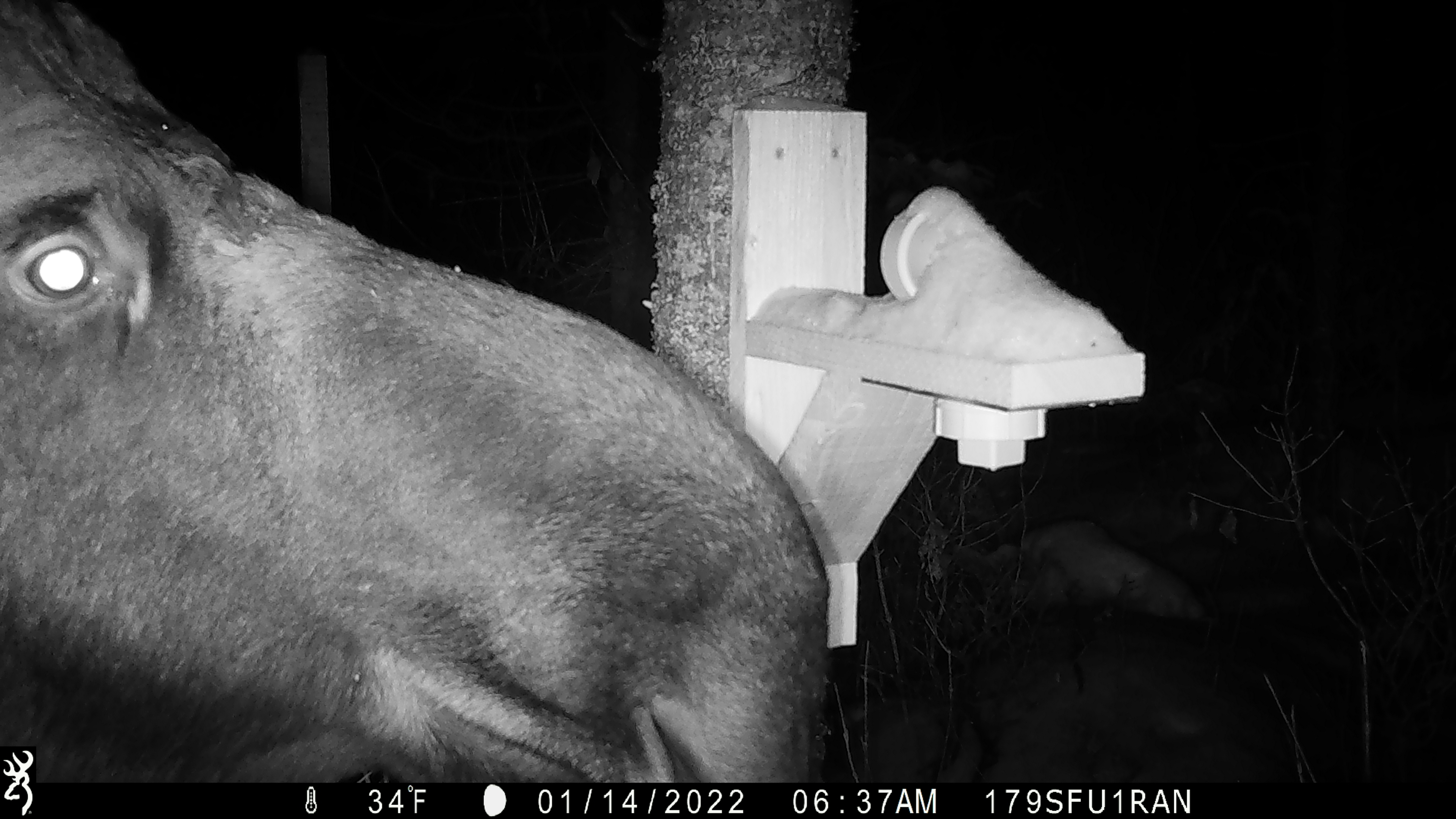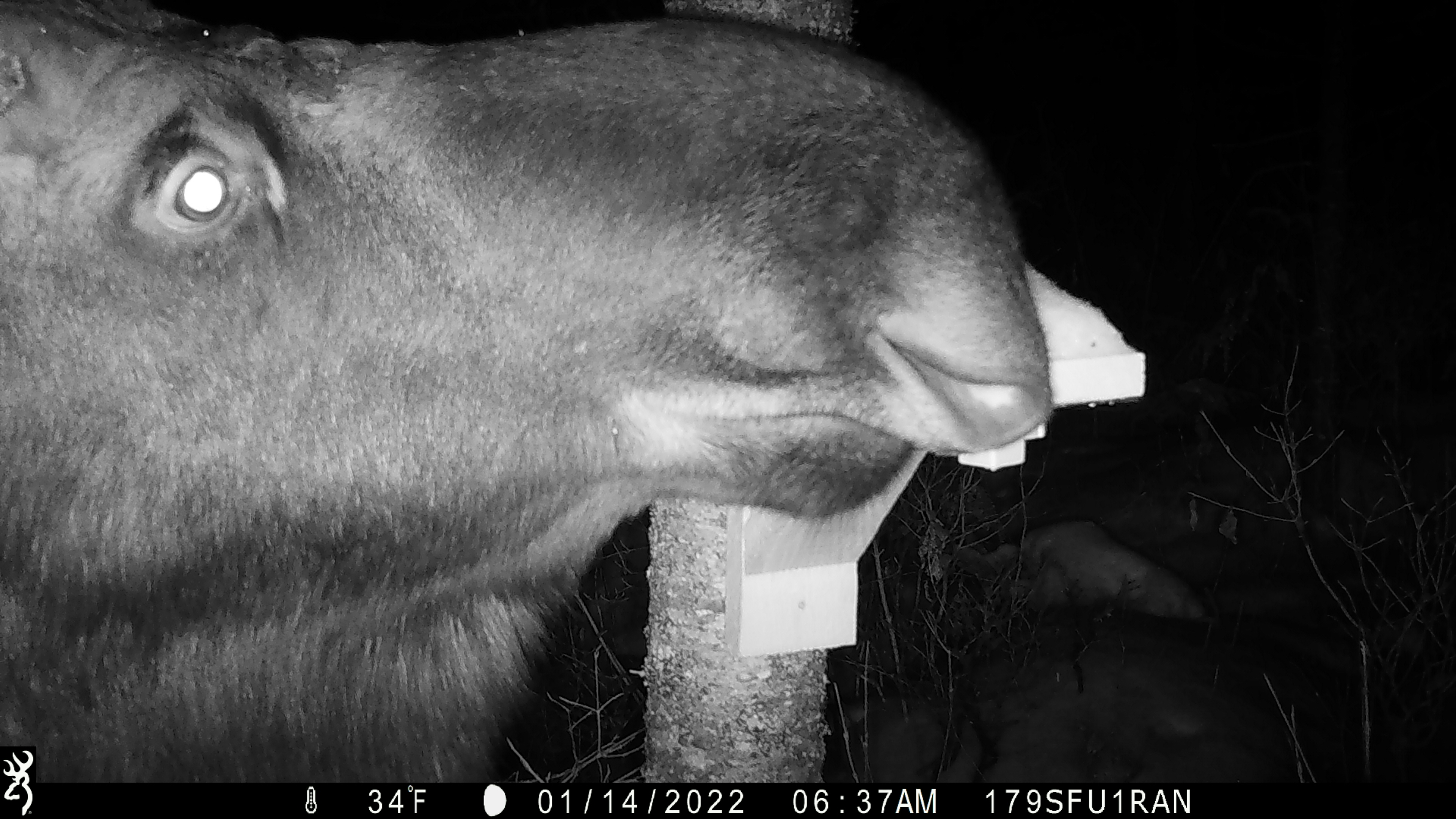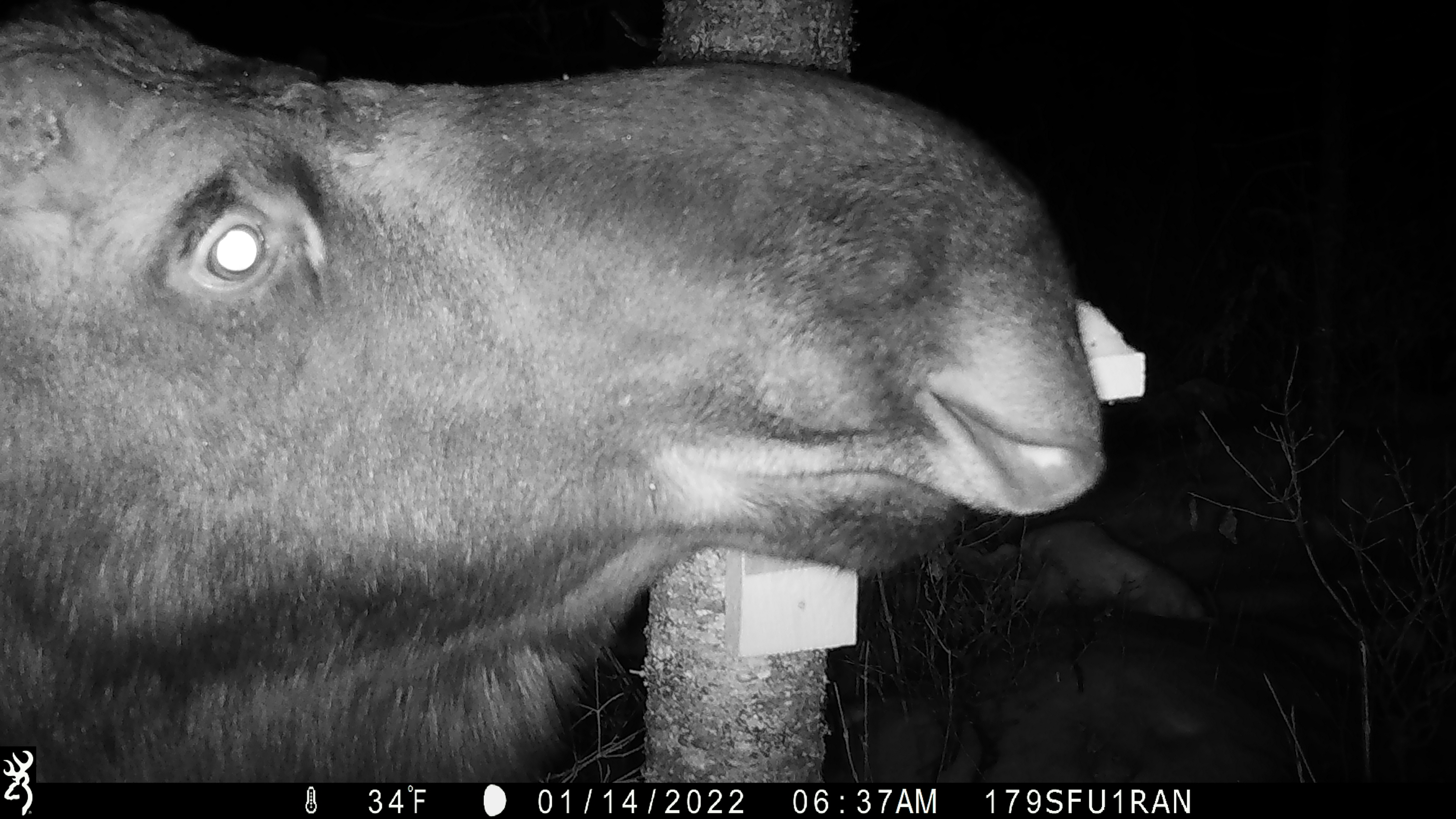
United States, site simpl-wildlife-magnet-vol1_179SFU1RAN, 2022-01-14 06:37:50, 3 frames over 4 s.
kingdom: Animalia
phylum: Chordata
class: Mammalia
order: Artiodactyla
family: Cervidae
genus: Alces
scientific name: Alces alces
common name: moose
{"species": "moose (Alces alces)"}